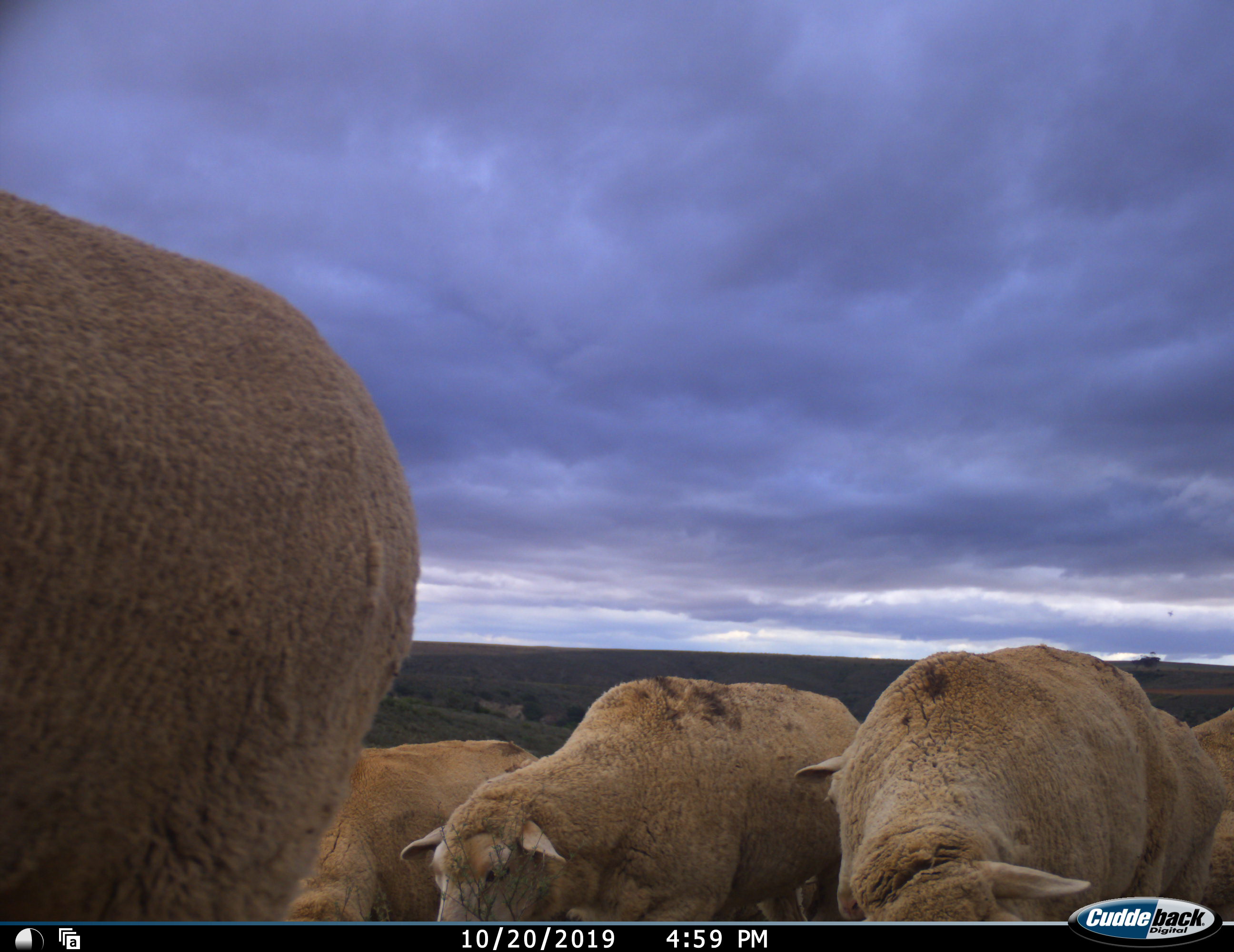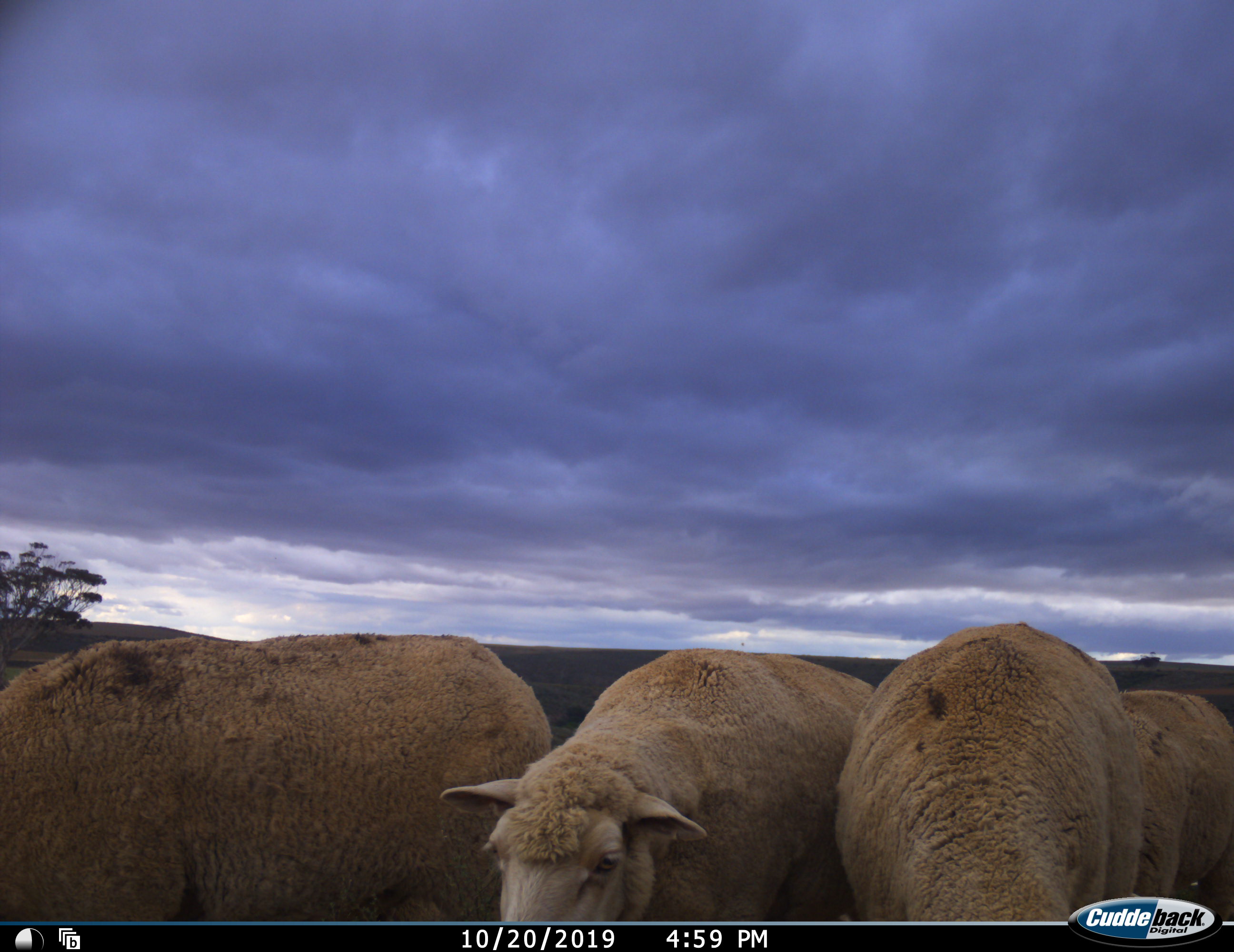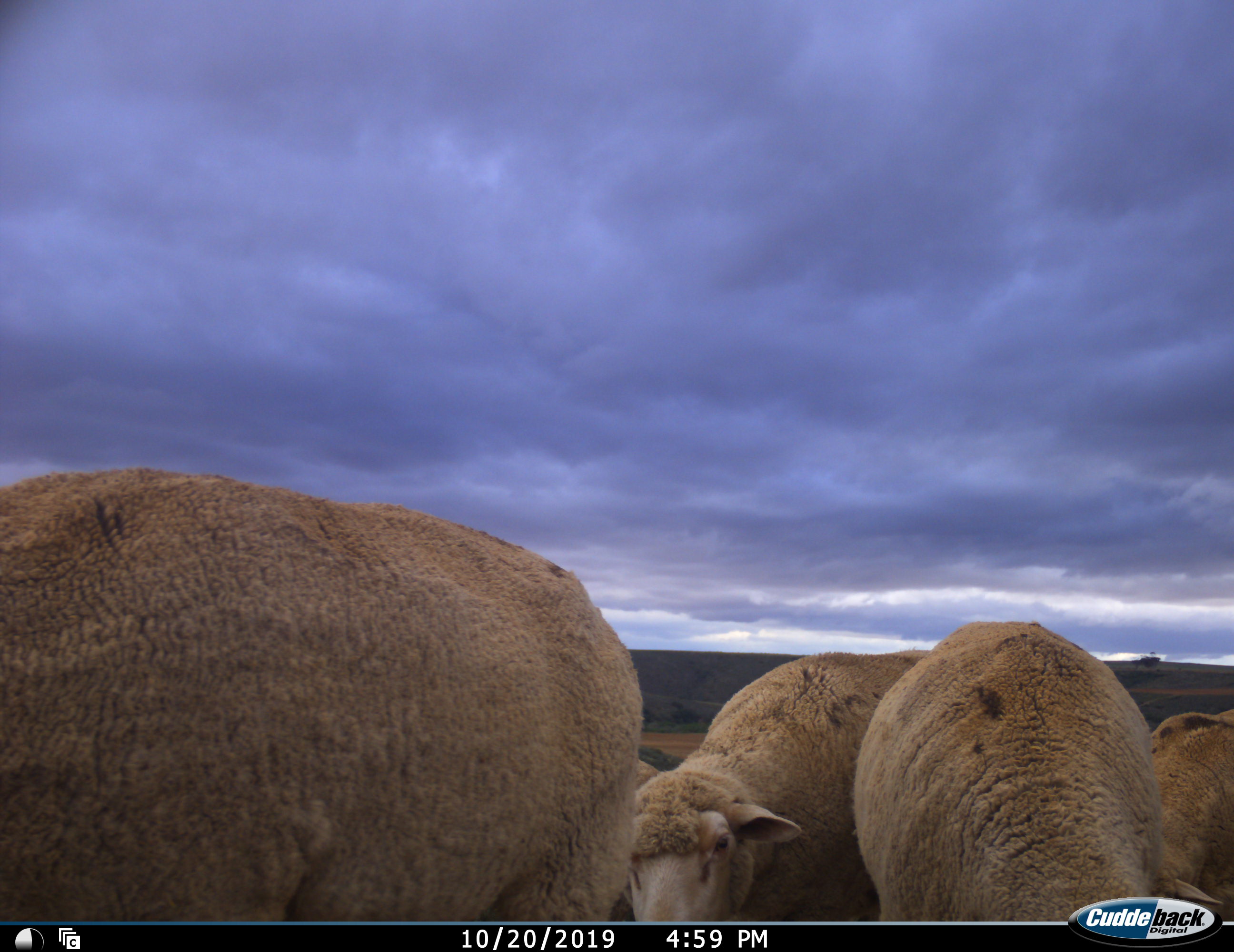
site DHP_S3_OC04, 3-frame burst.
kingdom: Animalia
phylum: Chordata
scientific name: Vertebrata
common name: domestic animal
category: domesticanimal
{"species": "domesticanimal (domestic animal) (Vertebrata)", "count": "5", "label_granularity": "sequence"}